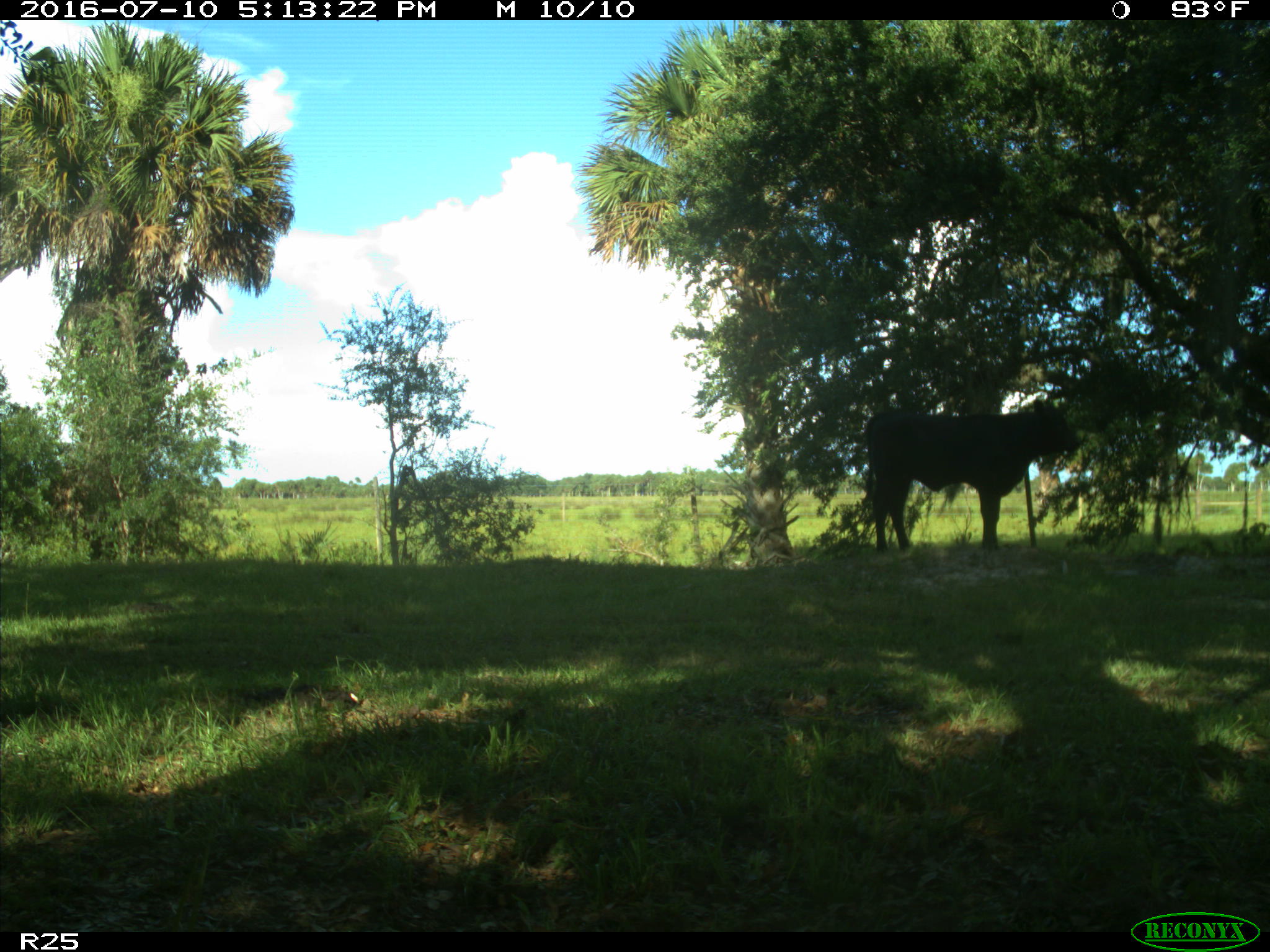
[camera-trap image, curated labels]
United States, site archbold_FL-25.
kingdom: Animalia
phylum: Chordata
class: Mammalia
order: Artiodactyla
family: Bovidae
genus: Bos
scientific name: Bos taurus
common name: domestic cow